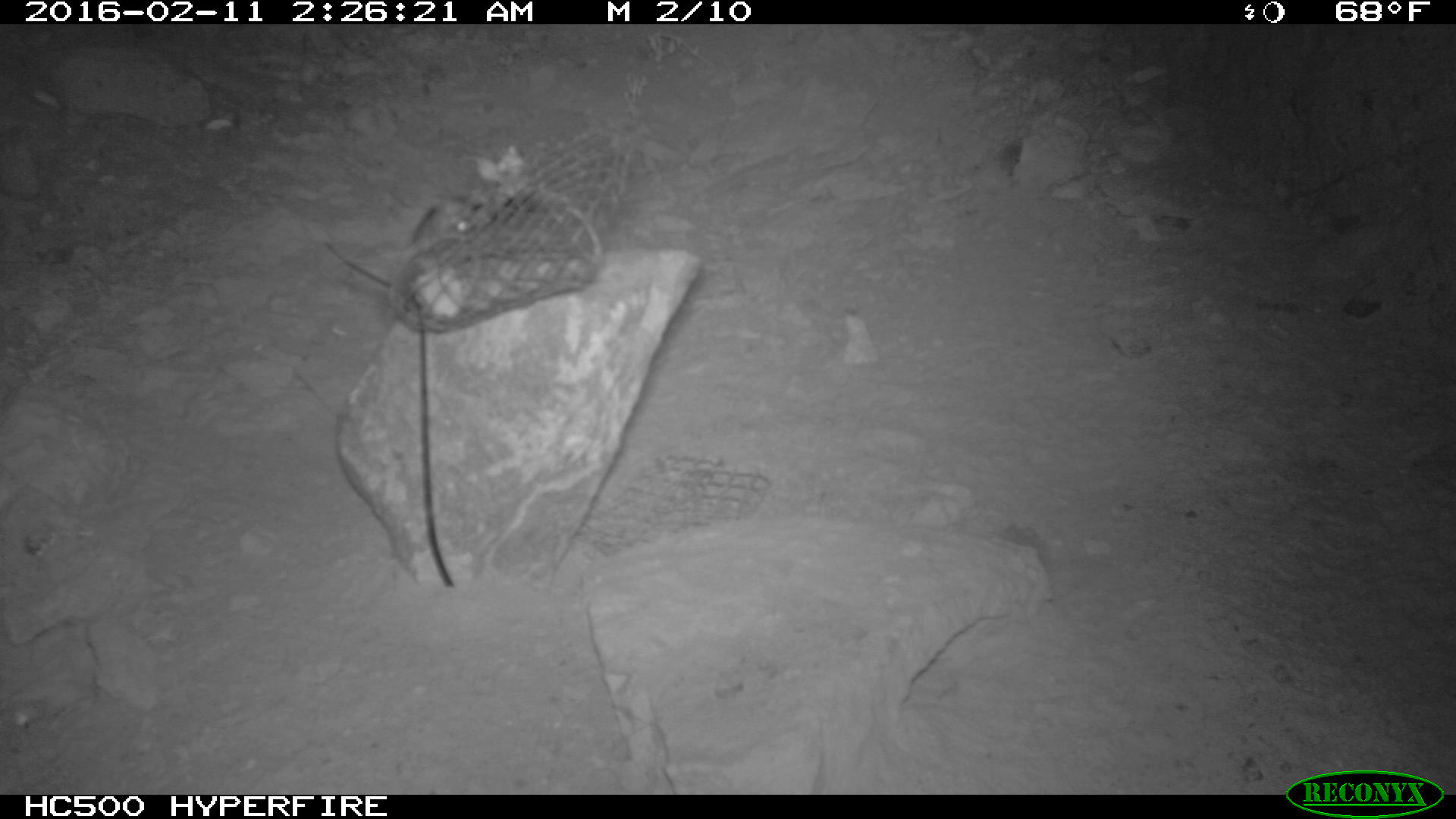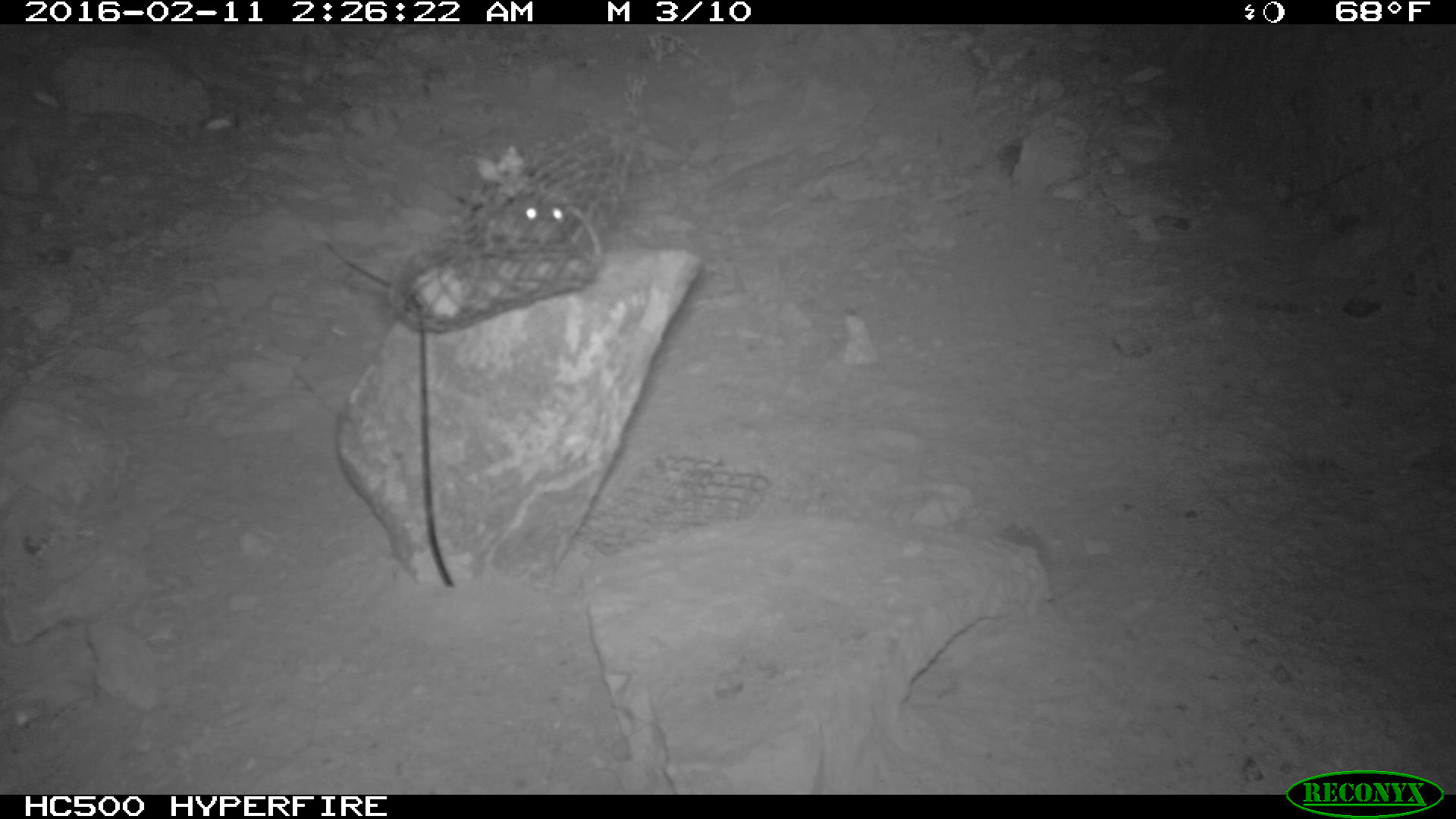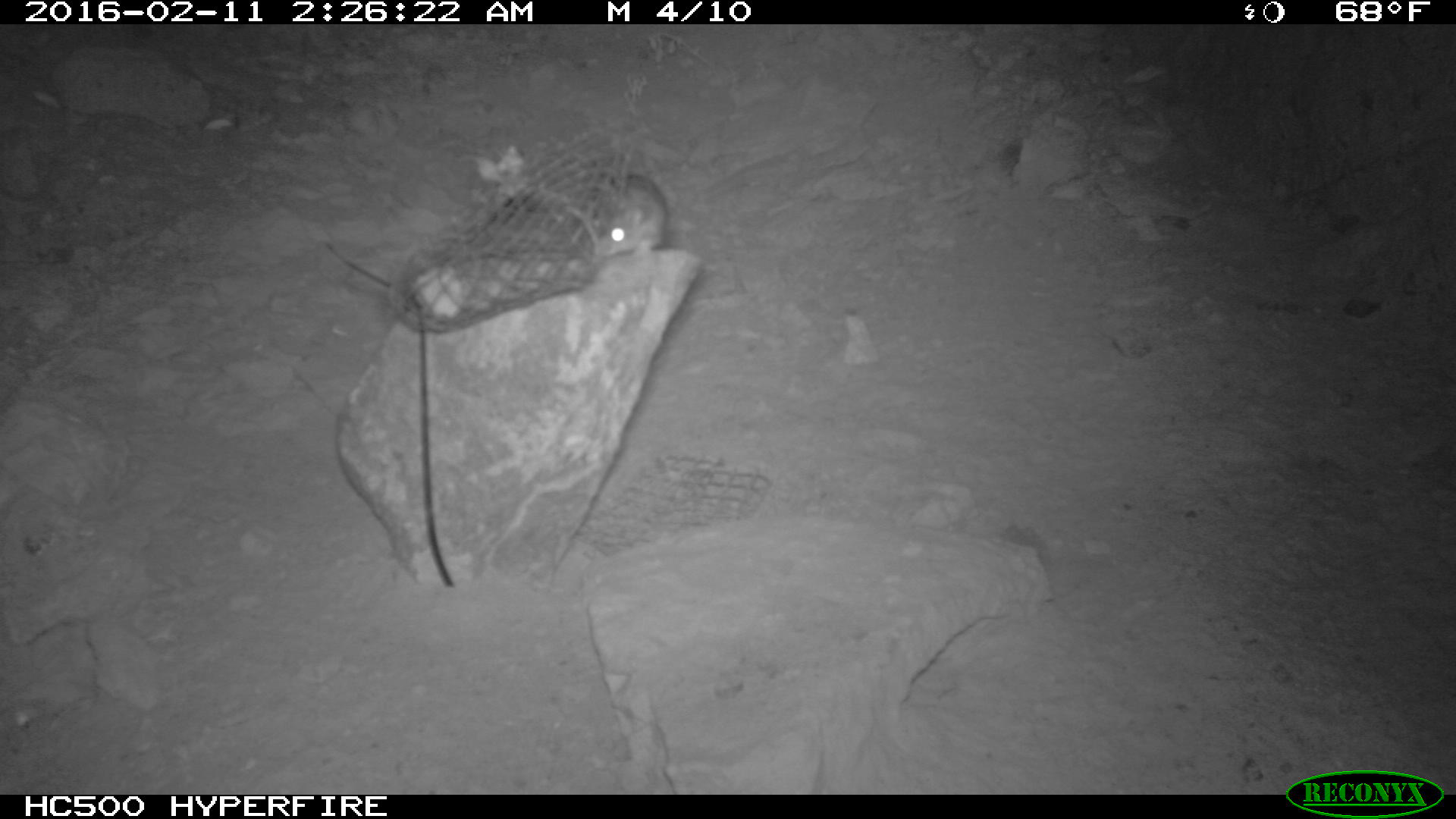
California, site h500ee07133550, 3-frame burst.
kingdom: Animalia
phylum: Chordata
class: Mammalia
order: Rodentia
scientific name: Rodentia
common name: rodent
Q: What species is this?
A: Rodent (Rodentia).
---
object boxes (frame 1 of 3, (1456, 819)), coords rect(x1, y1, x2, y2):
rodent: rect(397, 196, 478, 247)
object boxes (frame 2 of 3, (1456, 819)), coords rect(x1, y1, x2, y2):
rodent: rect(487, 187, 593, 240)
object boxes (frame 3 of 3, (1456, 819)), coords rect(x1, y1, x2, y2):
rodent: rect(593, 174, 667, 259)